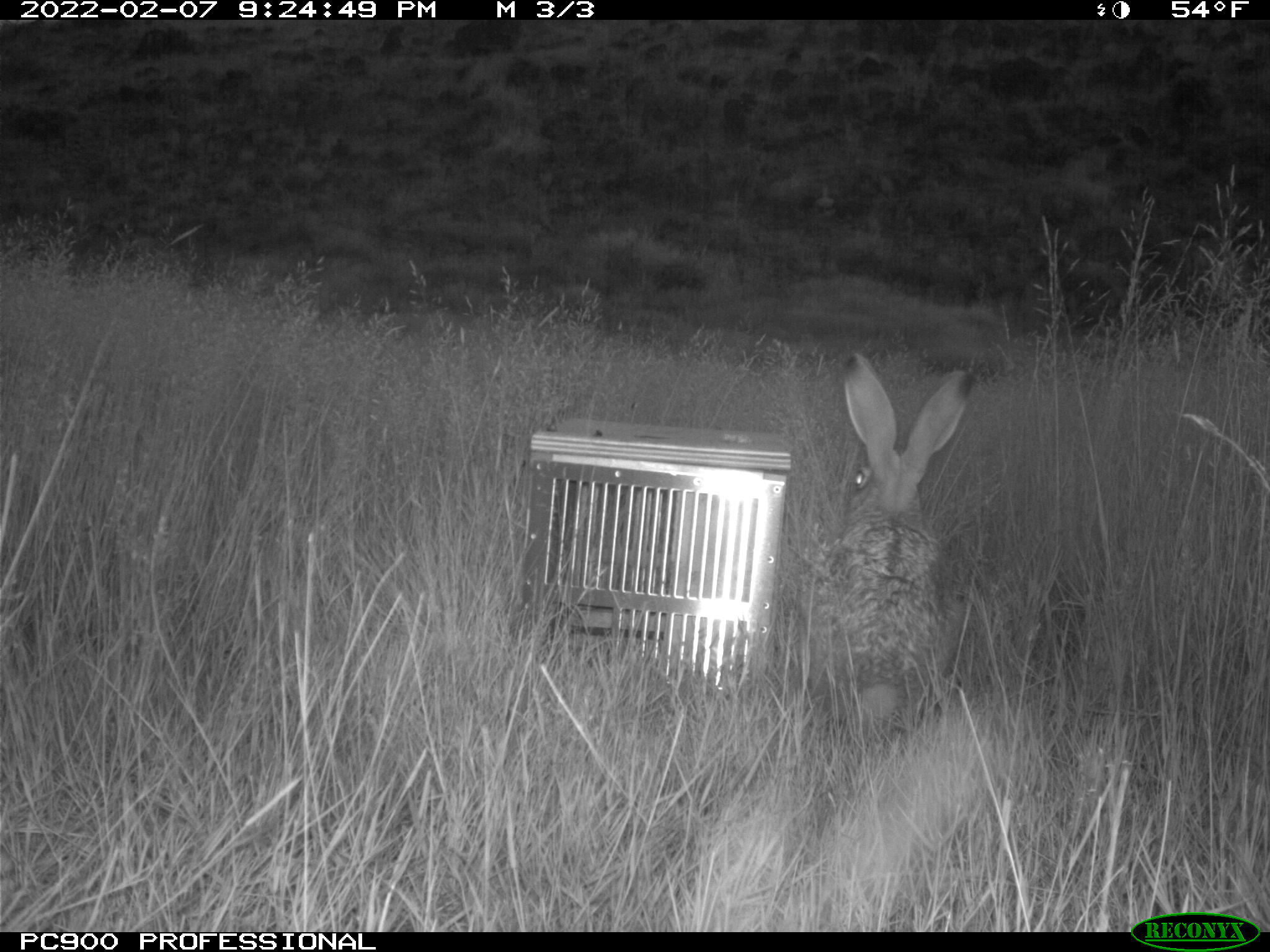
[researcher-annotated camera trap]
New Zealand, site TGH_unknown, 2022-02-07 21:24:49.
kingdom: Animalia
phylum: Chordata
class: Mammalia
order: Lagomorpha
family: Leporidae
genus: Lepus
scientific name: Lepus europaeus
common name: brown hare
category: hare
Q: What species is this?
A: Hare (brown hare) (Lepus europaeus).